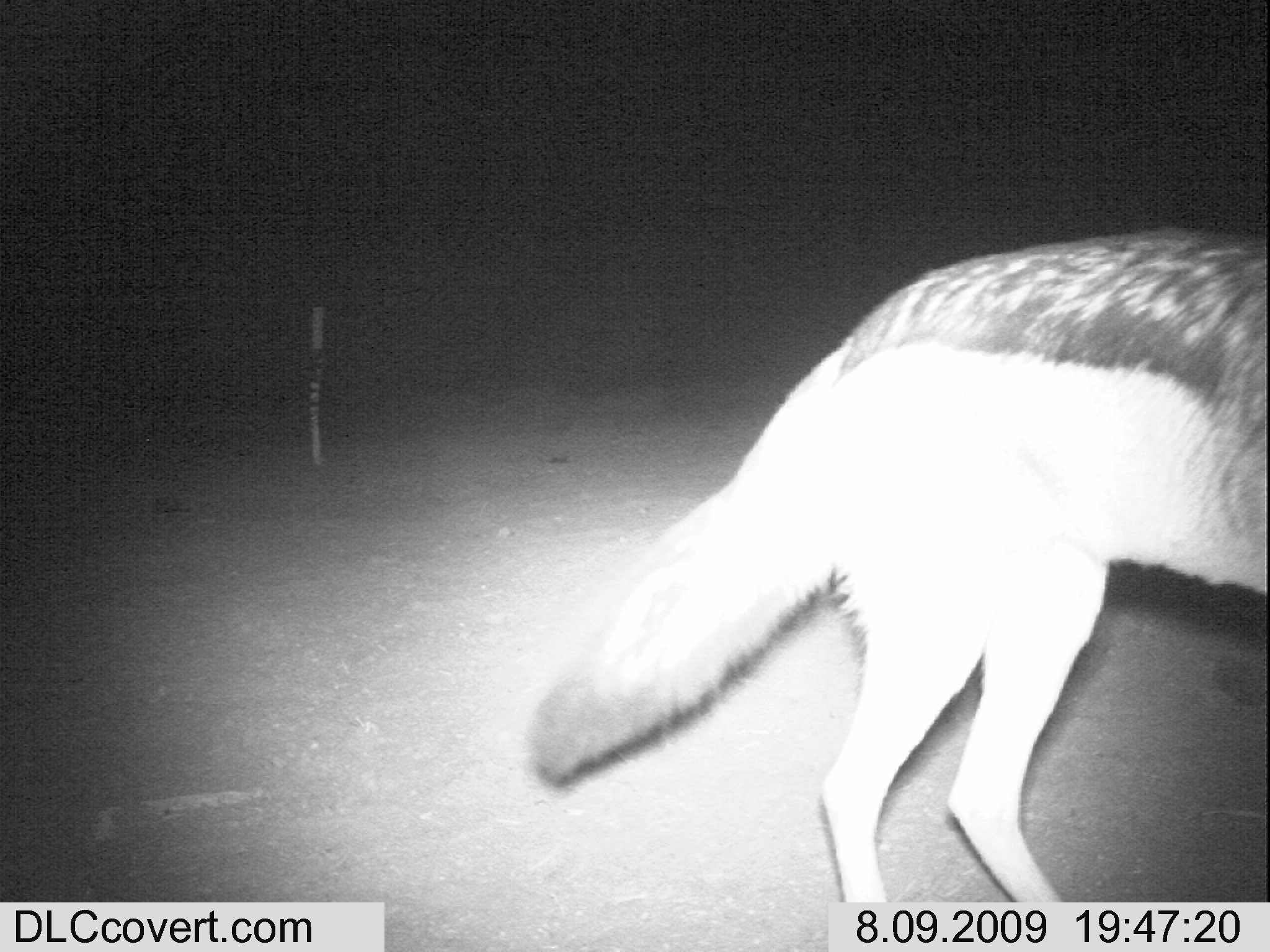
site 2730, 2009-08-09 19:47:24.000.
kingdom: Animalia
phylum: Chordata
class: Mammalia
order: Carnivora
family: Canidae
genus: Lupulella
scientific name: Lupulella mesomelas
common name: black-backed jackal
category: canis mesomelas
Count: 1.